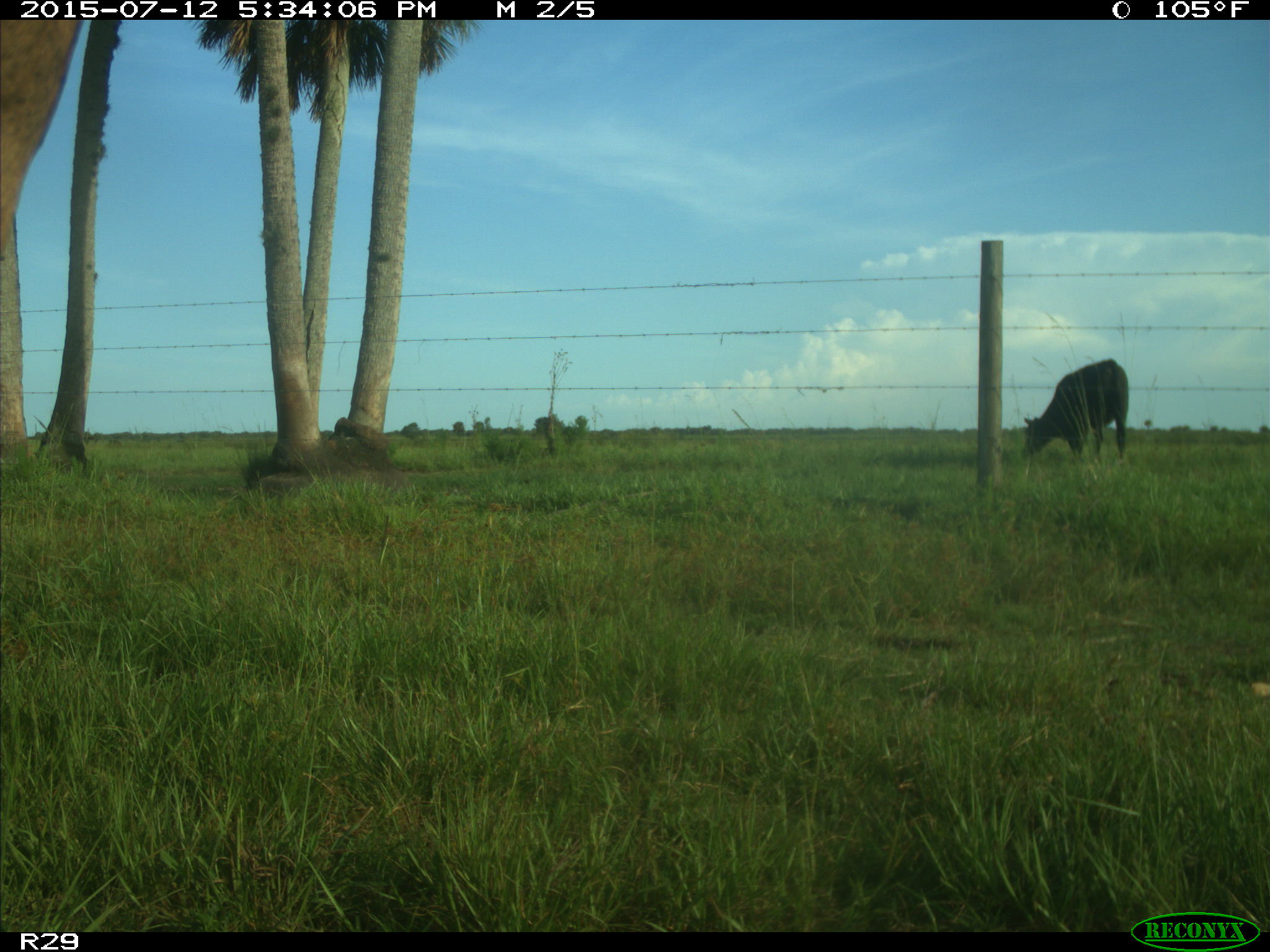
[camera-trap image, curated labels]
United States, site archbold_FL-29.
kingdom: Animalia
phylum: Chordata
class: Mammalia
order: Artiodactyla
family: Bovidae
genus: Bos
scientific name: Bos taurus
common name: domestic cow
Bos taurus (domestic cow).